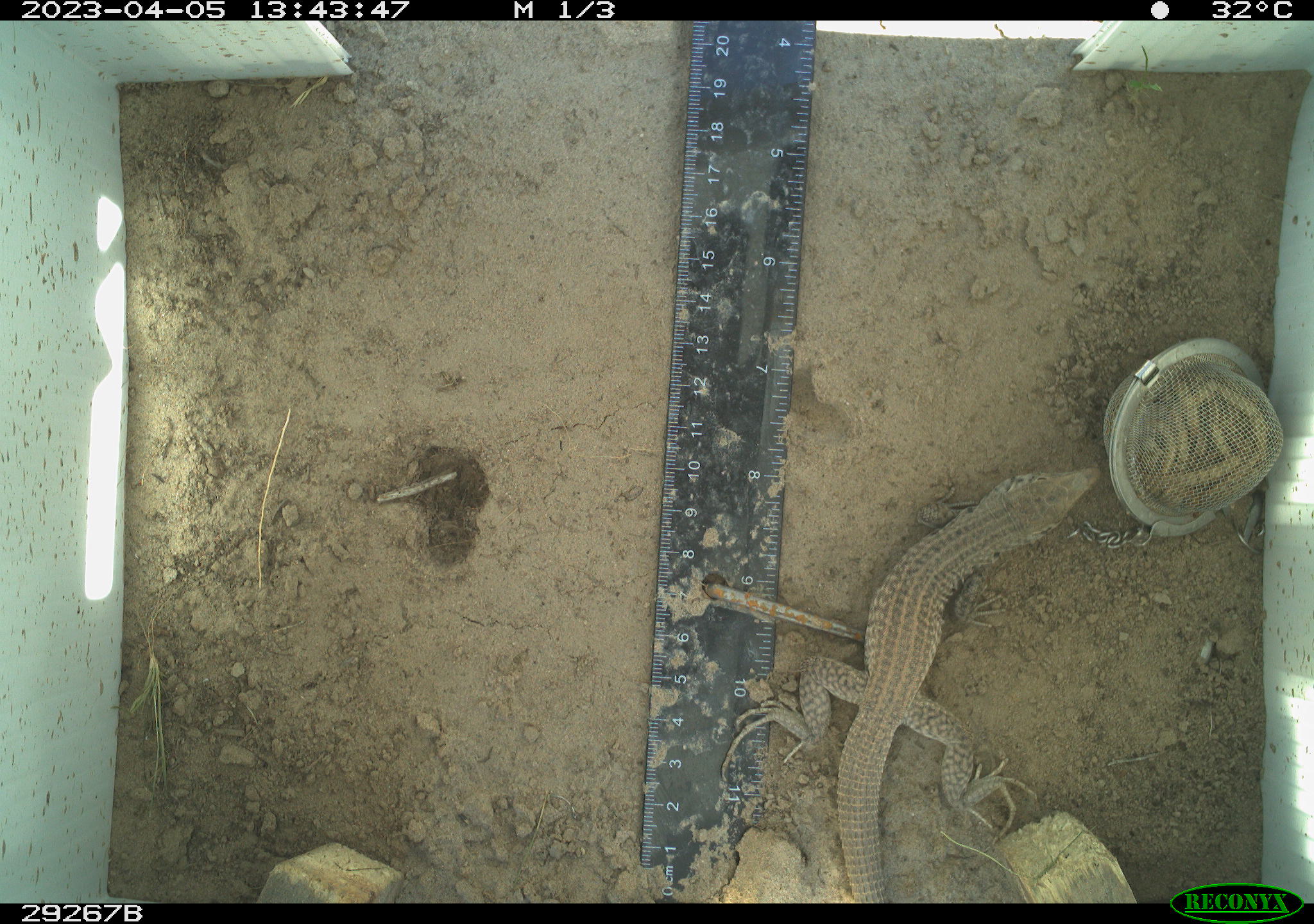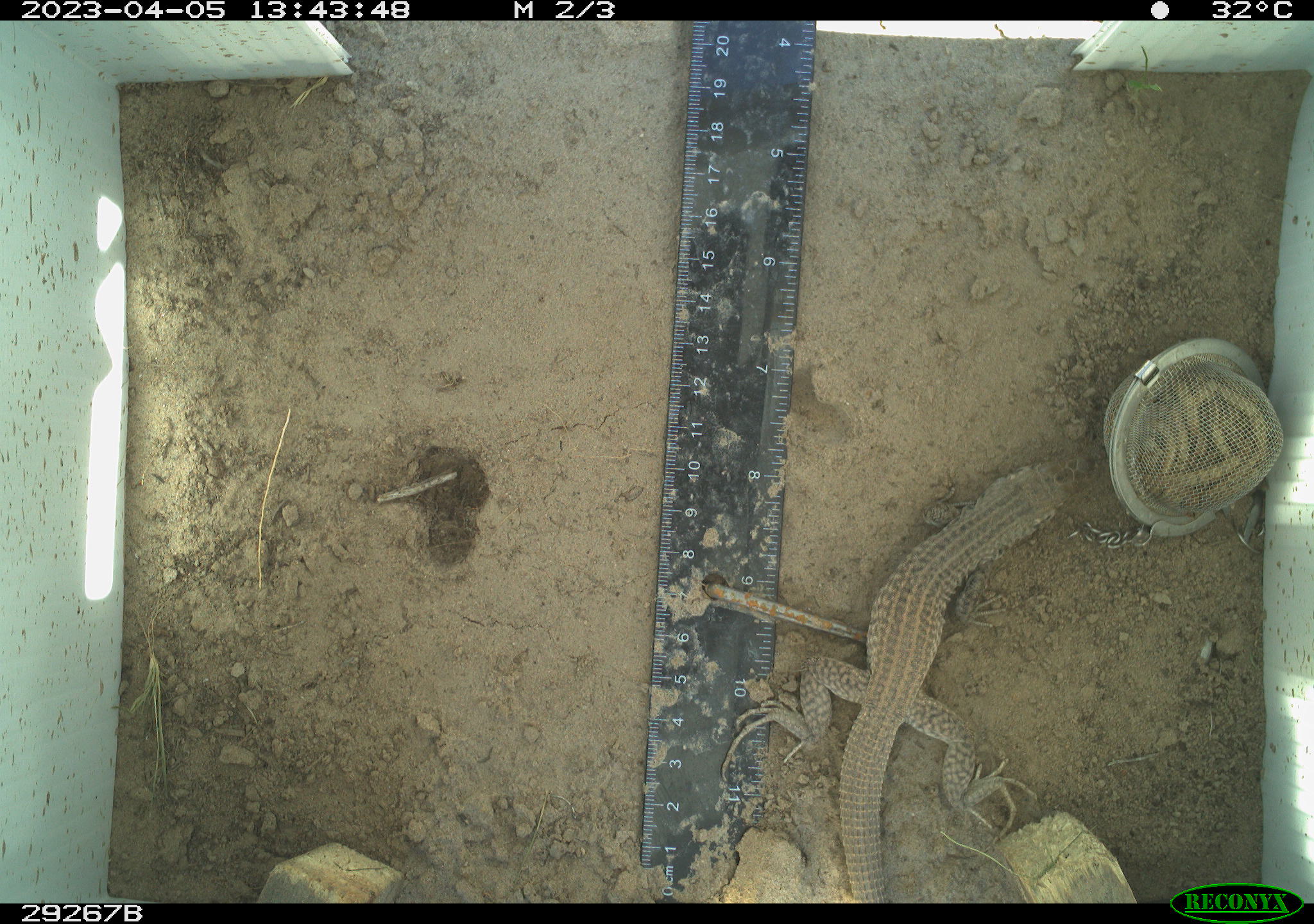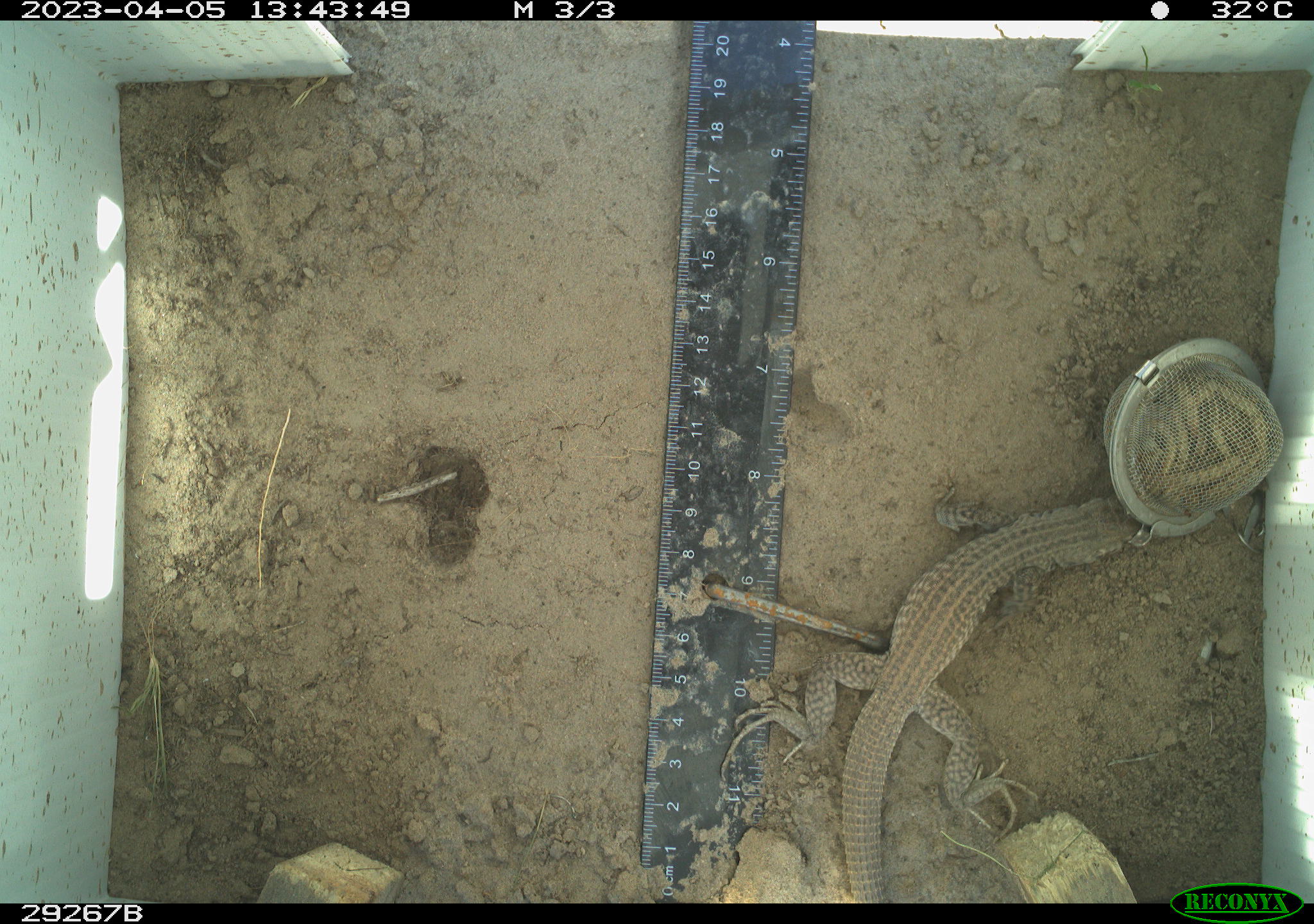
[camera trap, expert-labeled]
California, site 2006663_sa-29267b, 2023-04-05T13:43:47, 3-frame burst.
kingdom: Animalia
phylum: Chordata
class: Reptilia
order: Squamata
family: Teiidae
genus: Aspidoscelis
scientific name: Aspidoscelis tigris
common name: western whiptail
Western whiptail (Aspidoscelis tigris).